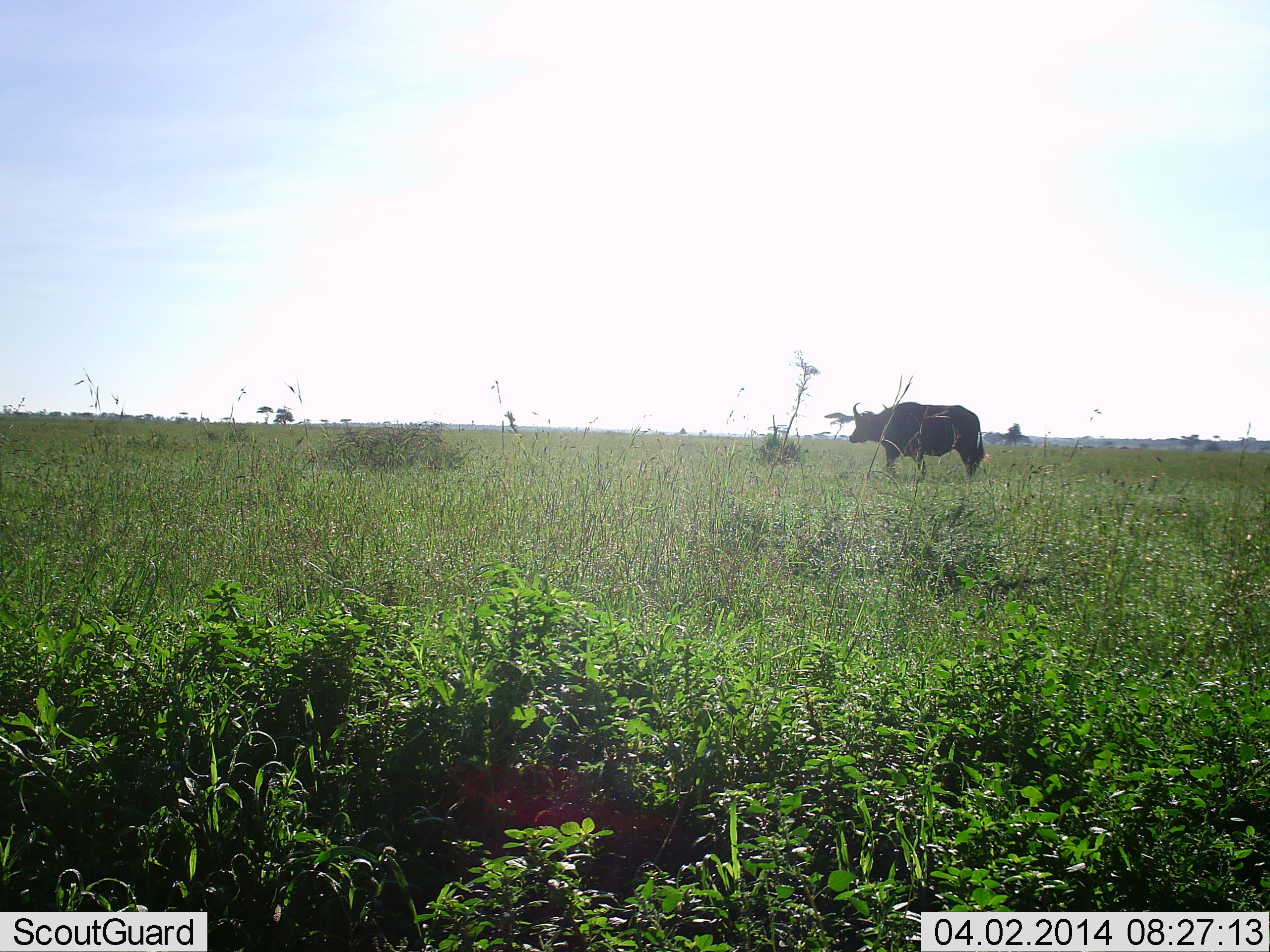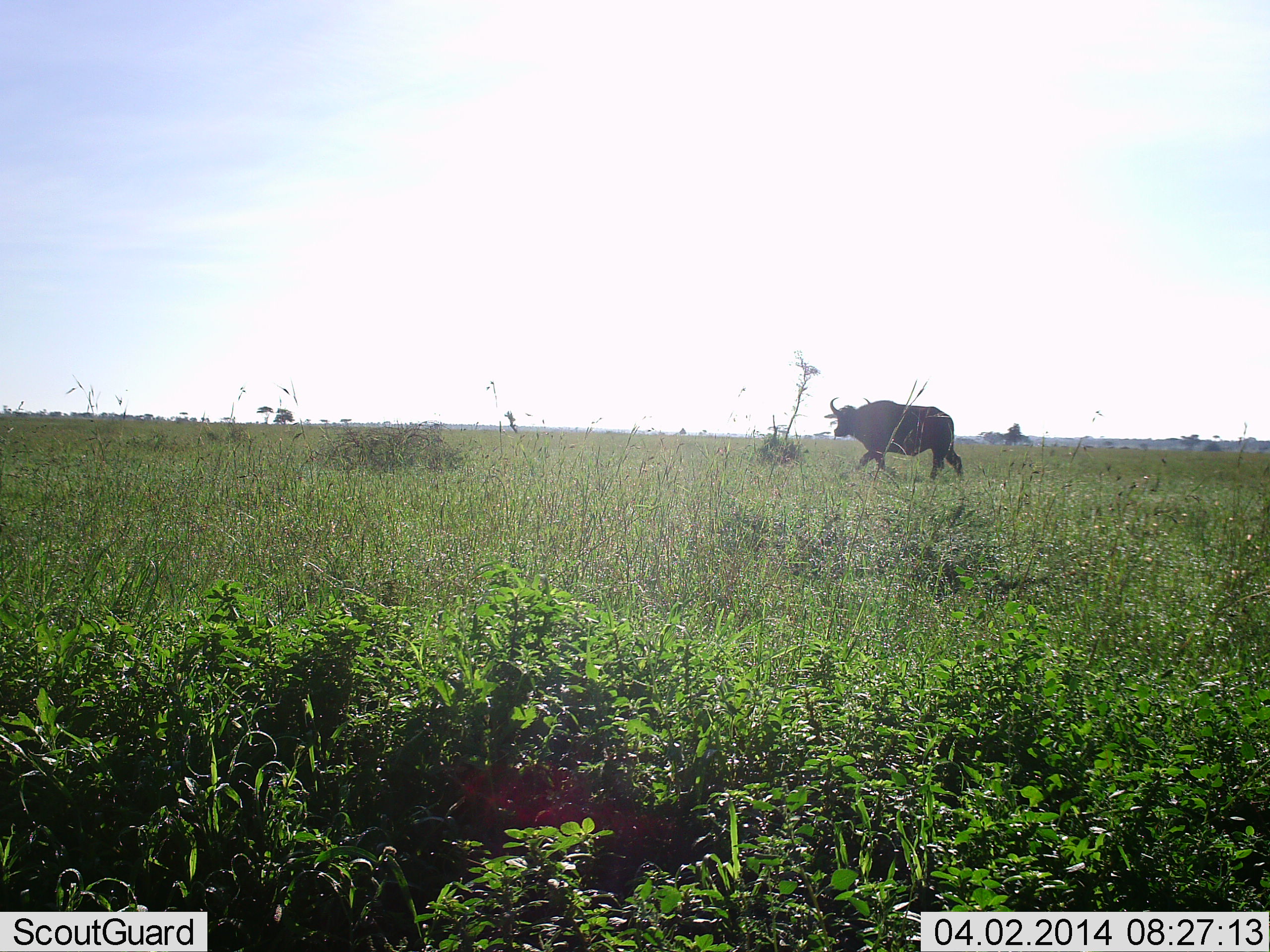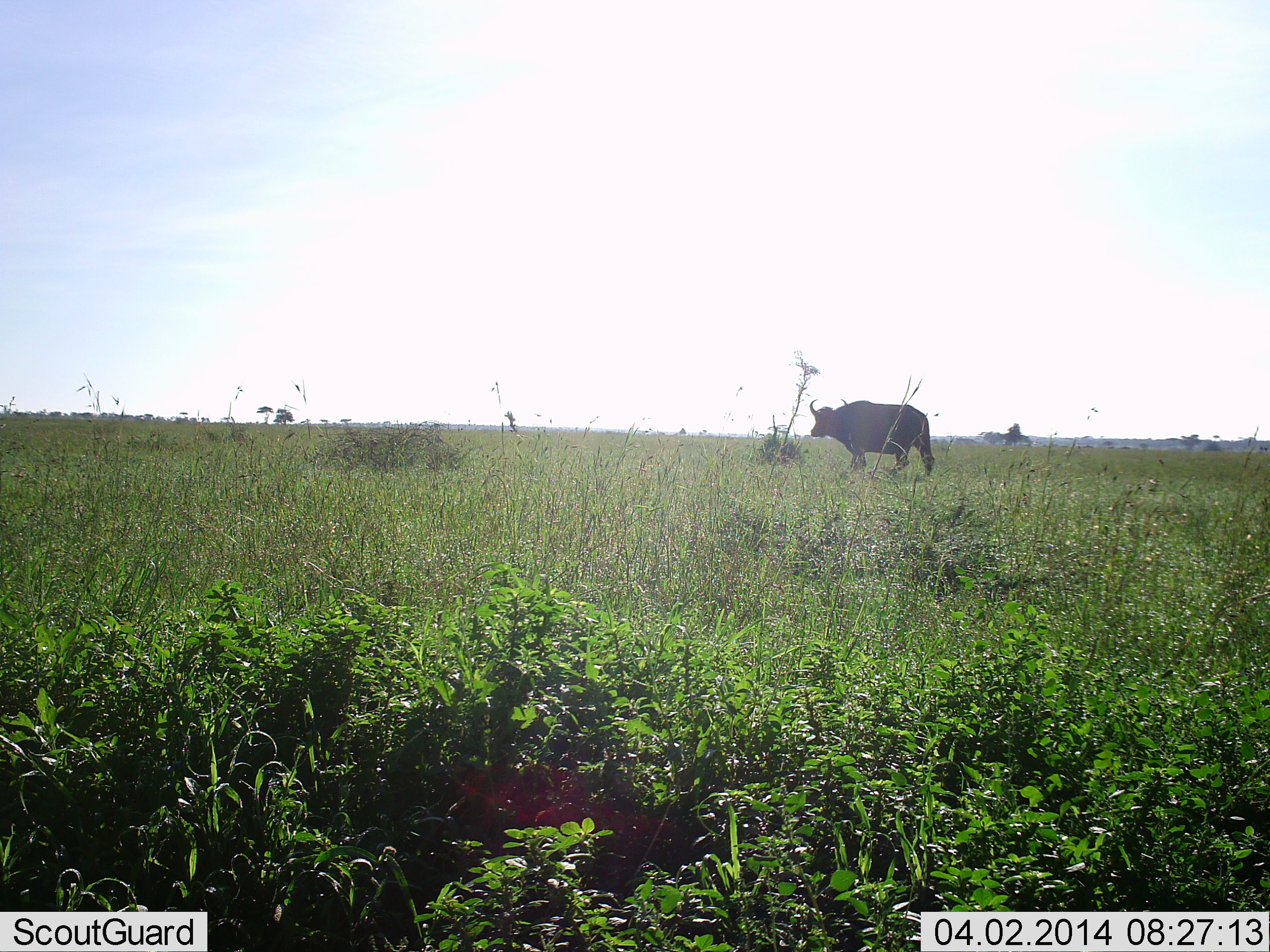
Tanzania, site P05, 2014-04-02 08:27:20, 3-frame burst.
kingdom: Animalia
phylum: Chordata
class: Mammalia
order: Artiodactyla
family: Bovidae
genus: Syncerus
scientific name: Syncerus caffer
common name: cape buffalo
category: buffalo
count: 1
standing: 0%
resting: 0%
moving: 100%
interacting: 0%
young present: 0%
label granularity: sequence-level